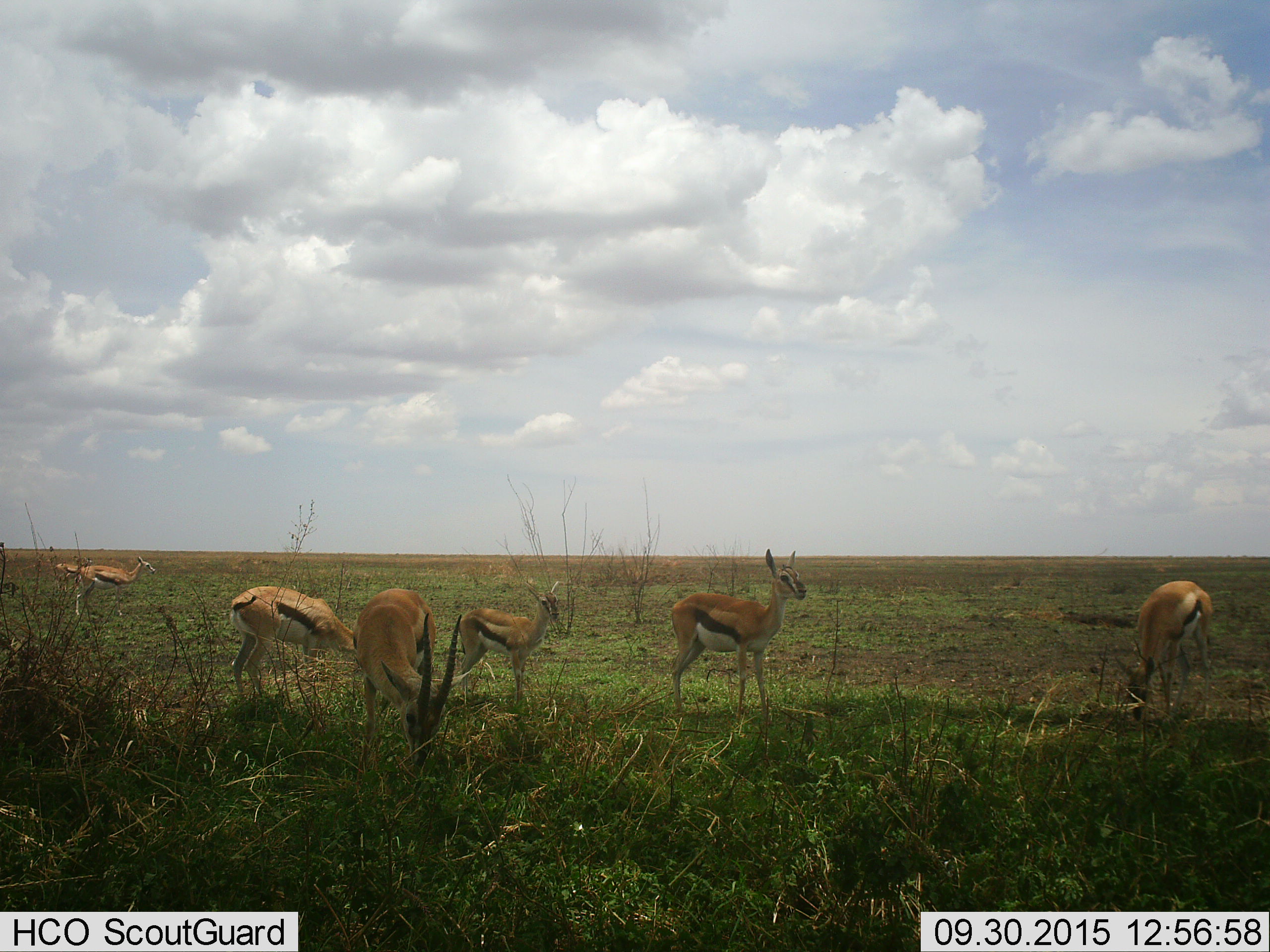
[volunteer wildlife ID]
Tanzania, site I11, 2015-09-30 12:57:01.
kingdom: Animalia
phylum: Chordata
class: Mammalia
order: Artiodactyla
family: Bovidae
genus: Eudorcas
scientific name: Eudorcas thomsonii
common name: thomson's gazelle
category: gazellethomsons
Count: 7.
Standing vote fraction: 90%.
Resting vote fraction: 0%.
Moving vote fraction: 30%.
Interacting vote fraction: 0%.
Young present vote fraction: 30%.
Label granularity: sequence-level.